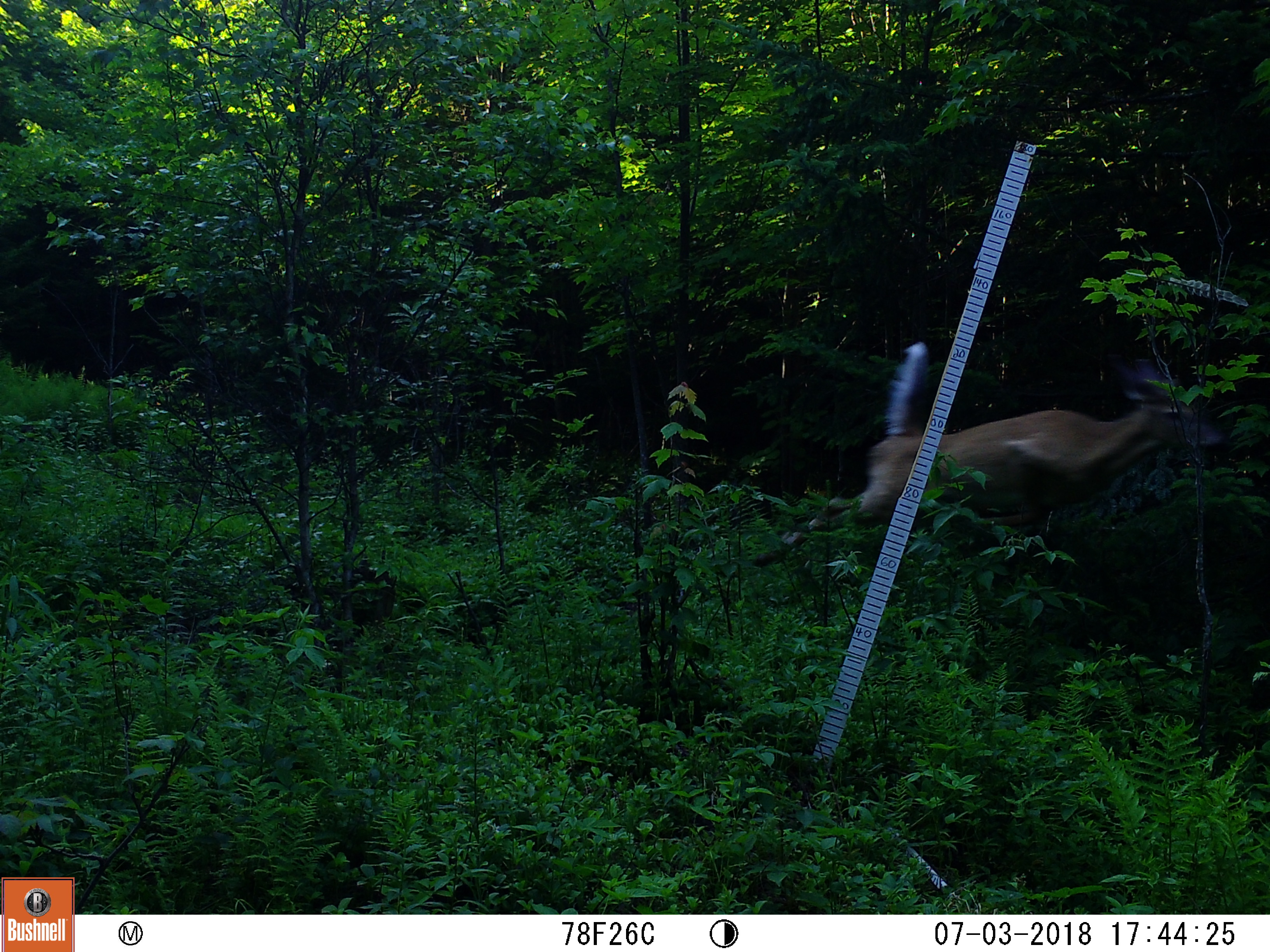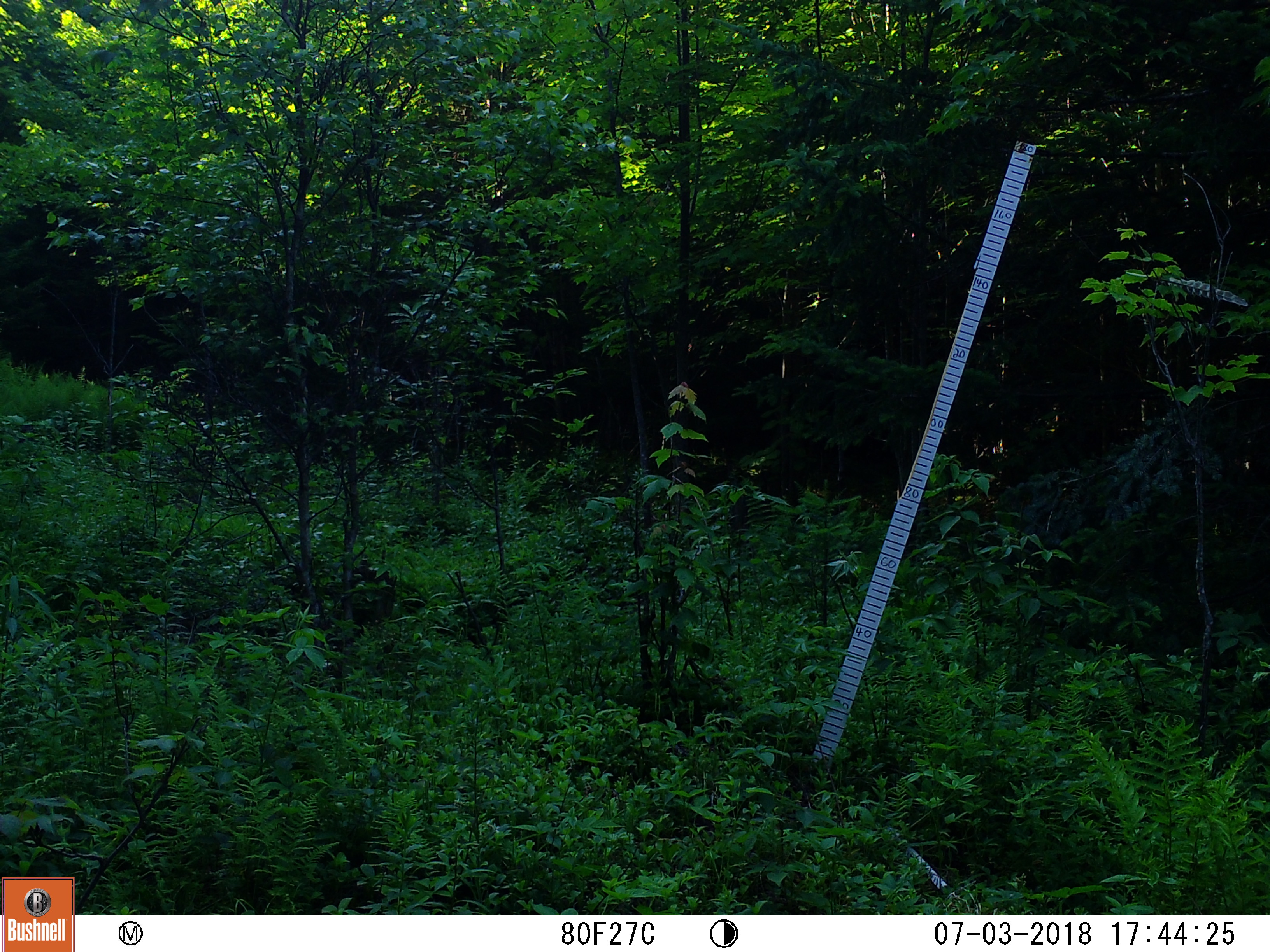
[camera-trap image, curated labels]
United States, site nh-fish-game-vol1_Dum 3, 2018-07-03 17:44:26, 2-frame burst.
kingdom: Animalia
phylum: Chordata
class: Mammalia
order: Artiodactyla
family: Cervidae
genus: Odocoileus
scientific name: Odocoileus virginianus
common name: white-tailed deer